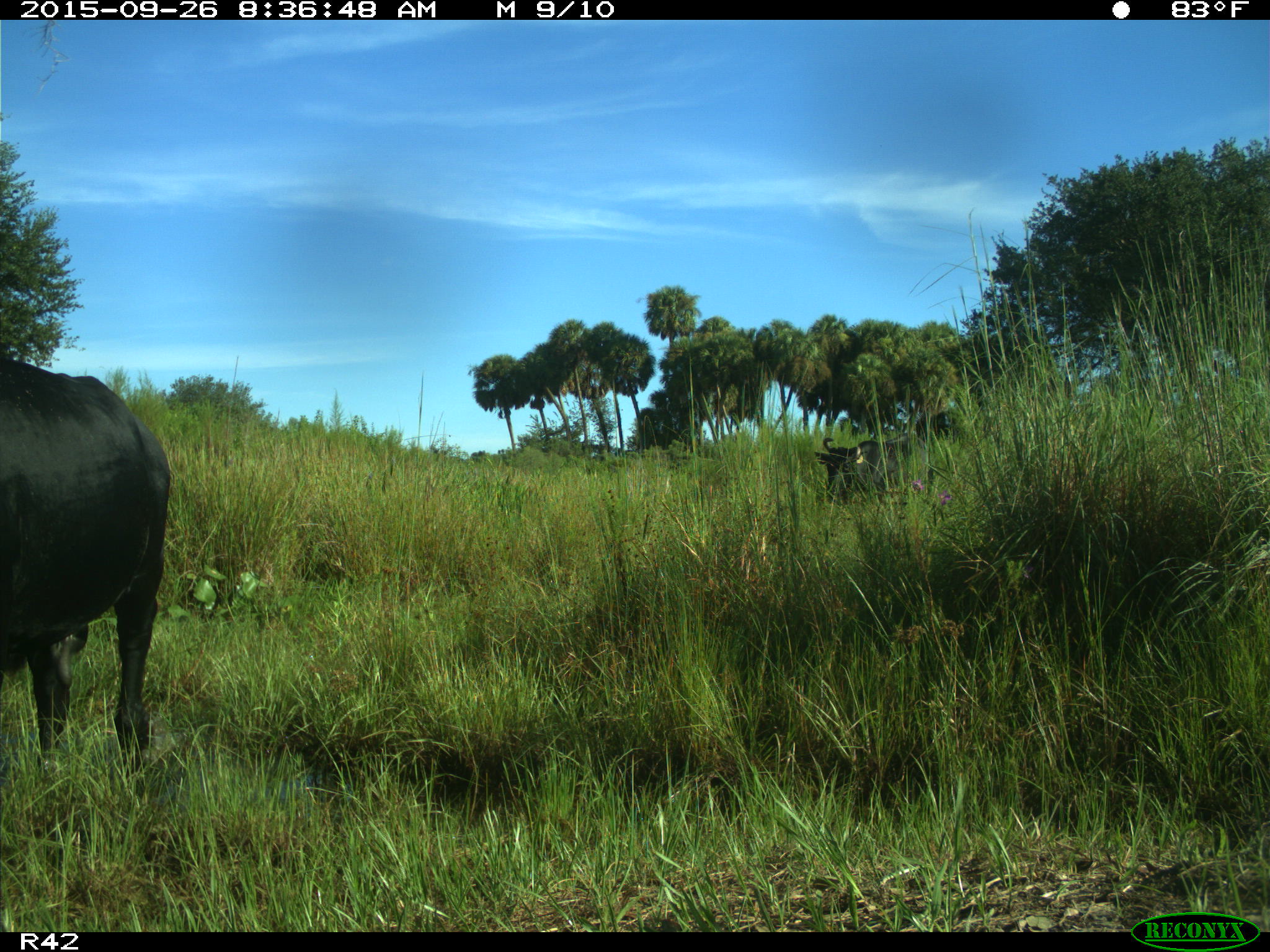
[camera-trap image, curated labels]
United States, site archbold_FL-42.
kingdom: Animalia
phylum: Chordata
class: Mammalia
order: Artiodactyla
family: Bovidae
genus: Bos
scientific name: Bos taurus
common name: domestic cow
Bos taurus (domestic cow).